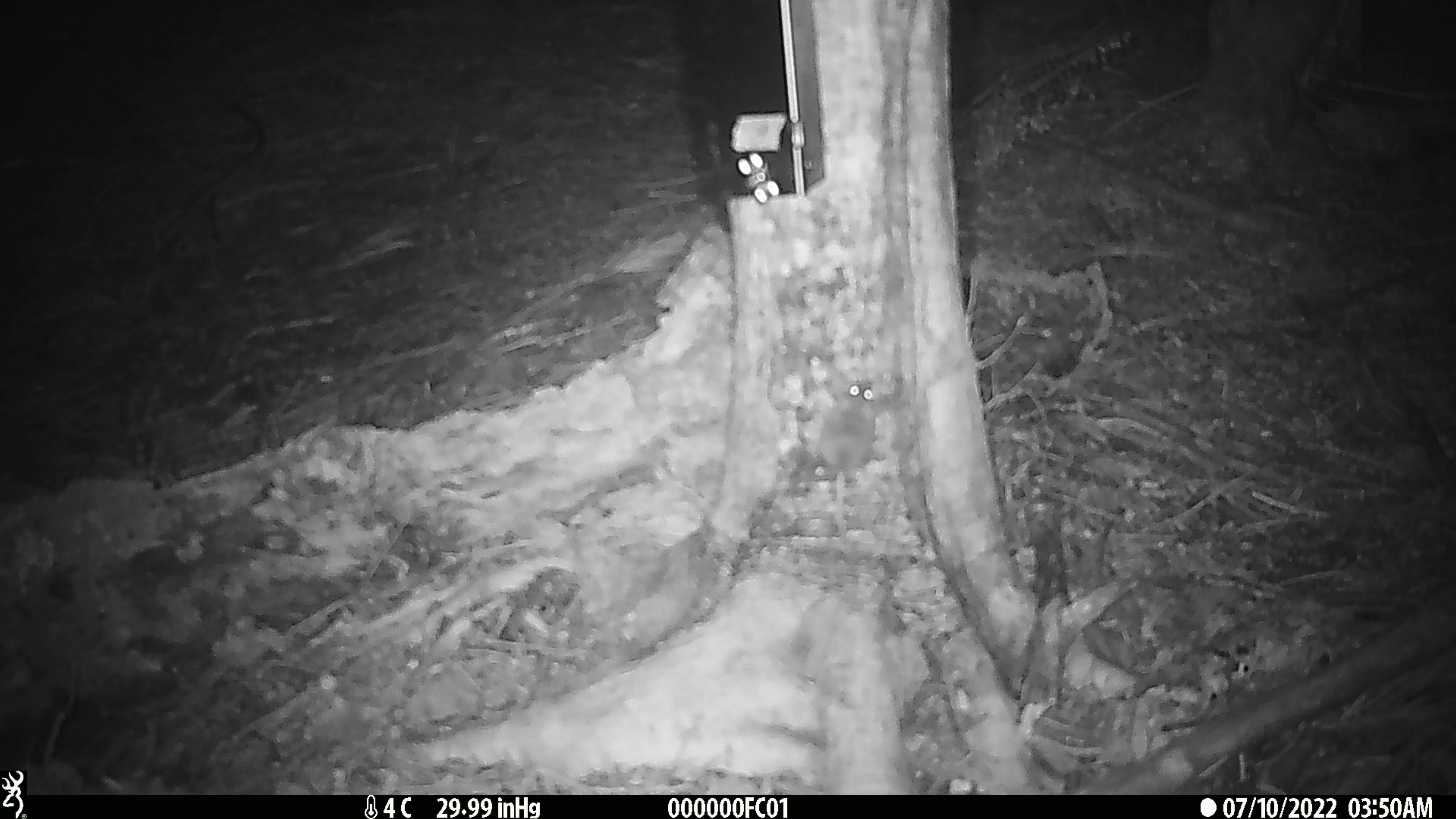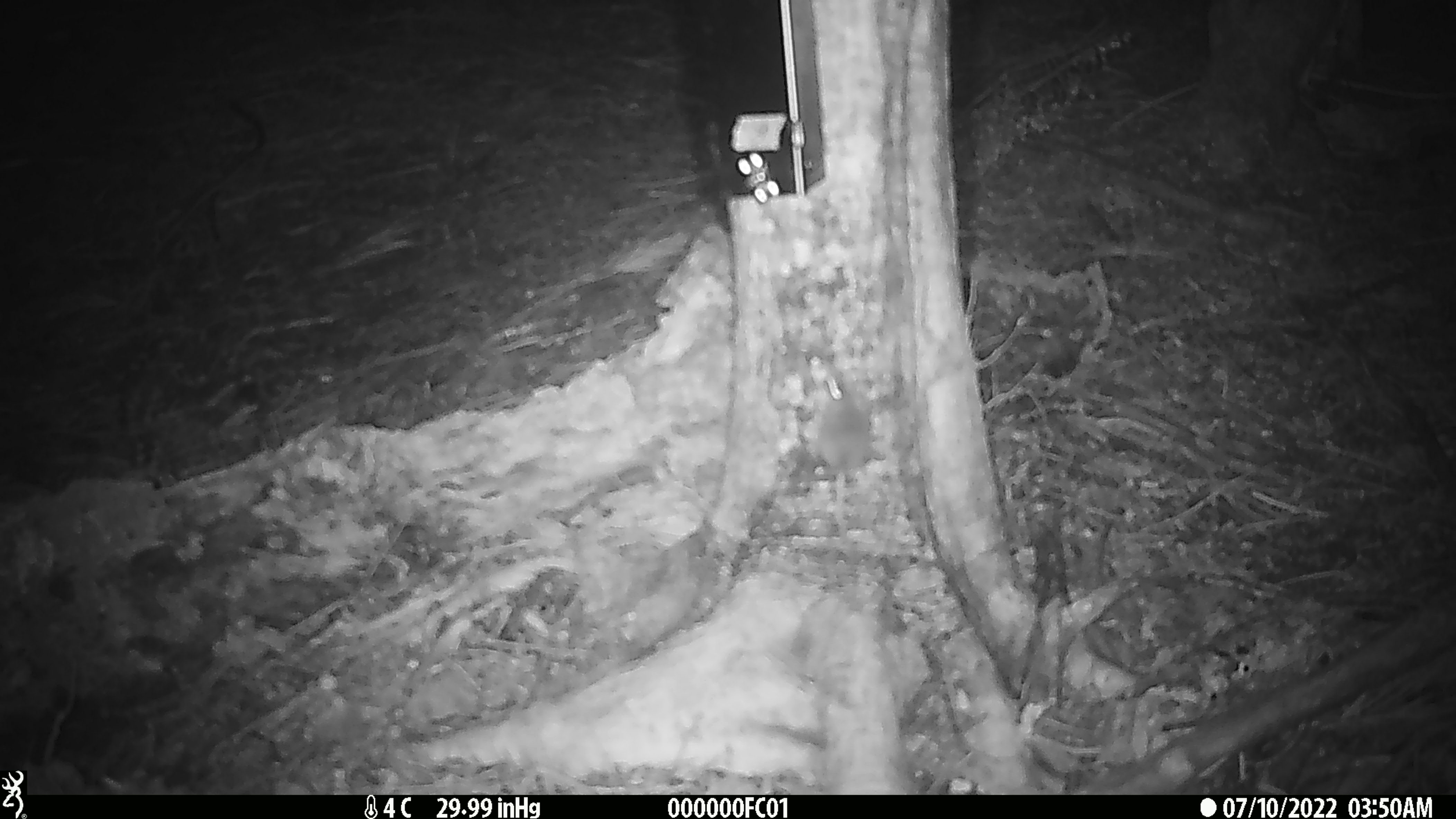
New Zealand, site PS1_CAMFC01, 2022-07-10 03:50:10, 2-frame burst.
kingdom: Animalia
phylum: Chordata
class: Mammalia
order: Rodentia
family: Muridae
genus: Mus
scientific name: Mus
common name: mouse